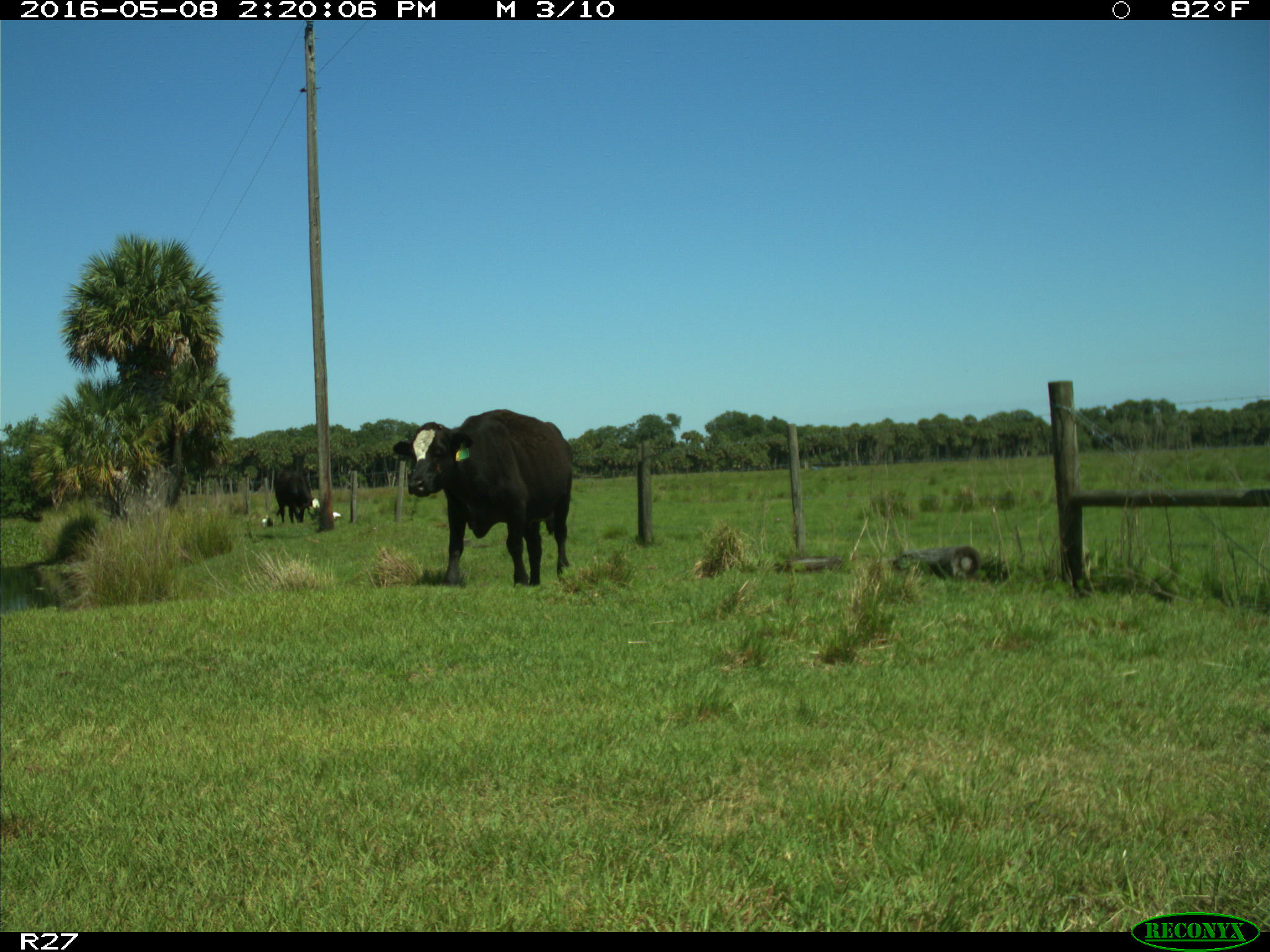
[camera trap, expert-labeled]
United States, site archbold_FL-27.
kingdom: Animalia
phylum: Chordata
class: Mammalia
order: Artiodactyla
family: Bovidae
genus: Bos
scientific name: Bos taurus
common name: domestic cow